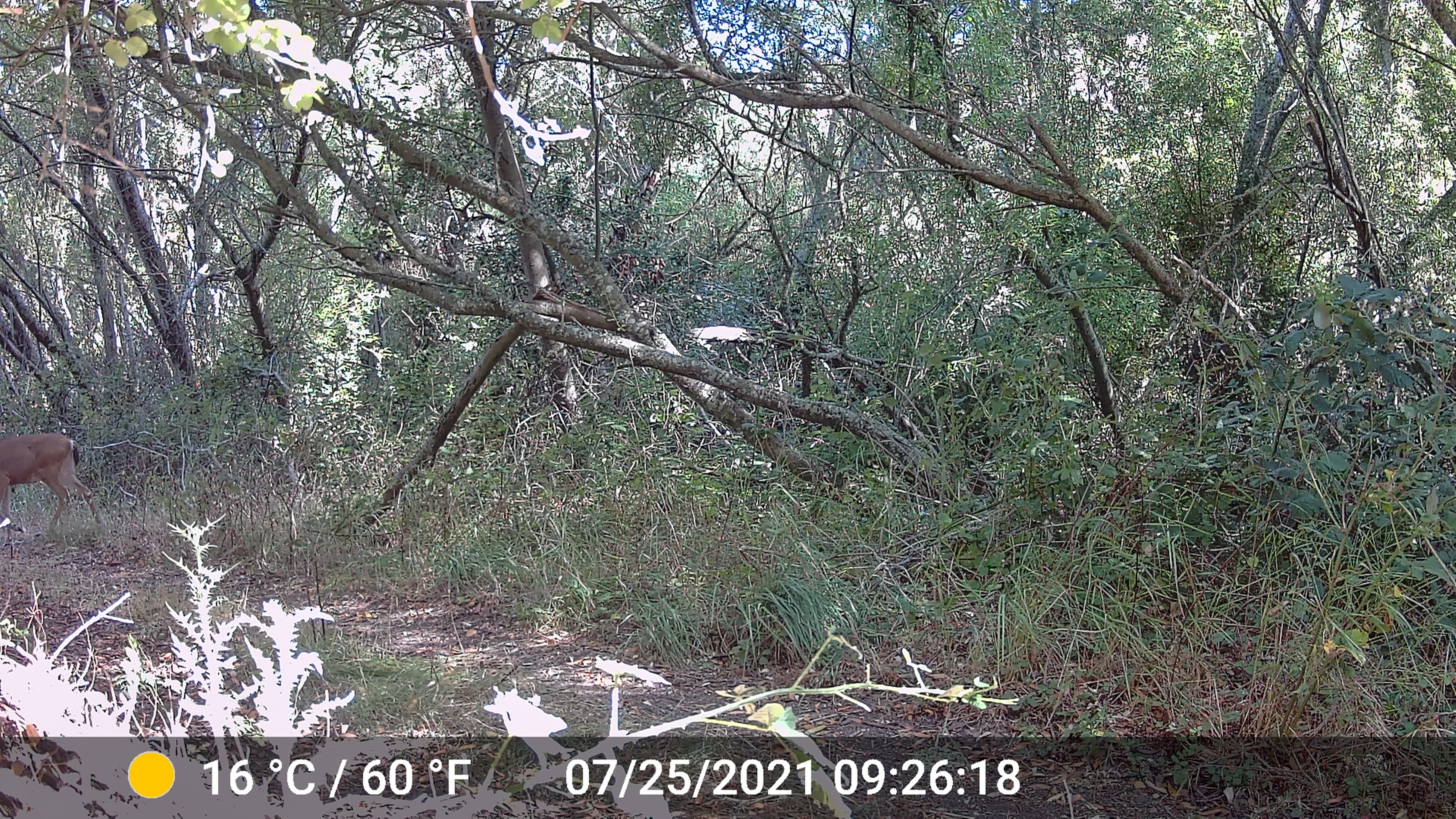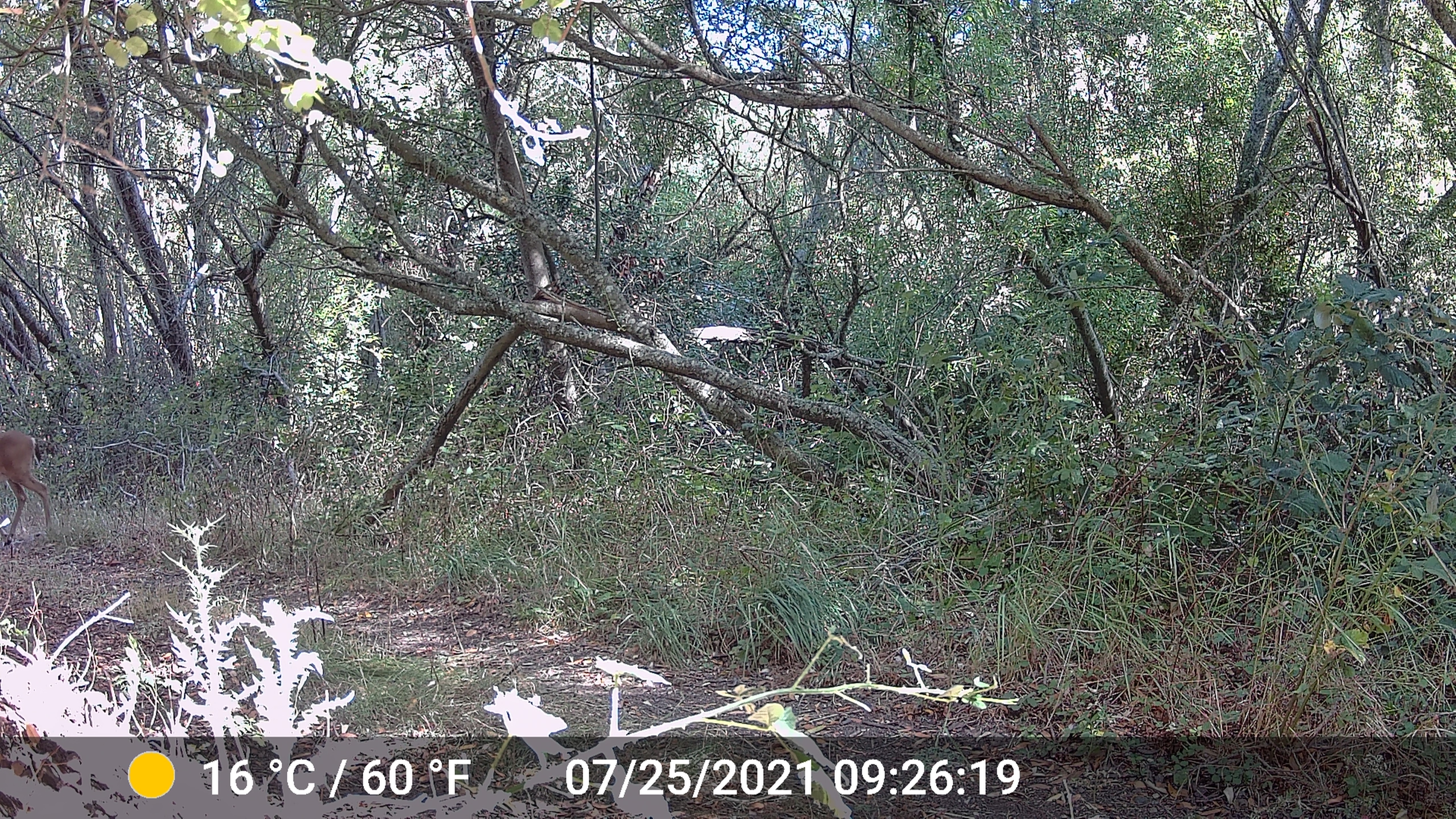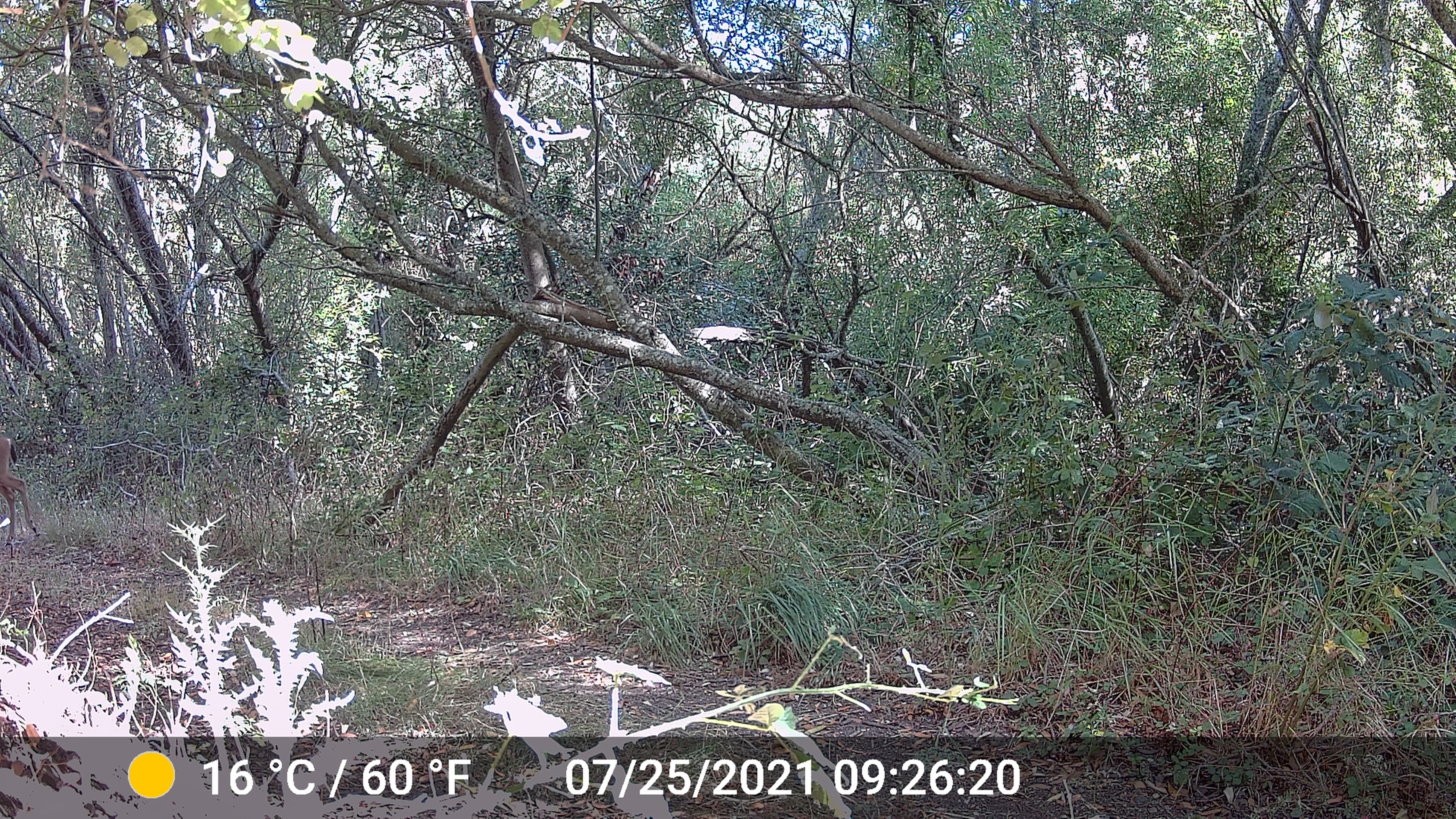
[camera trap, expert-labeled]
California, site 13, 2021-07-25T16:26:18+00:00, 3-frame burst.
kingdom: Animalia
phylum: Chordata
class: Mammalia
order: Artiodactyla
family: Cervidae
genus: Odocoileus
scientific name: Odocoileus hemionus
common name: mule deer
Mule deer (Odocoileus hemionus).